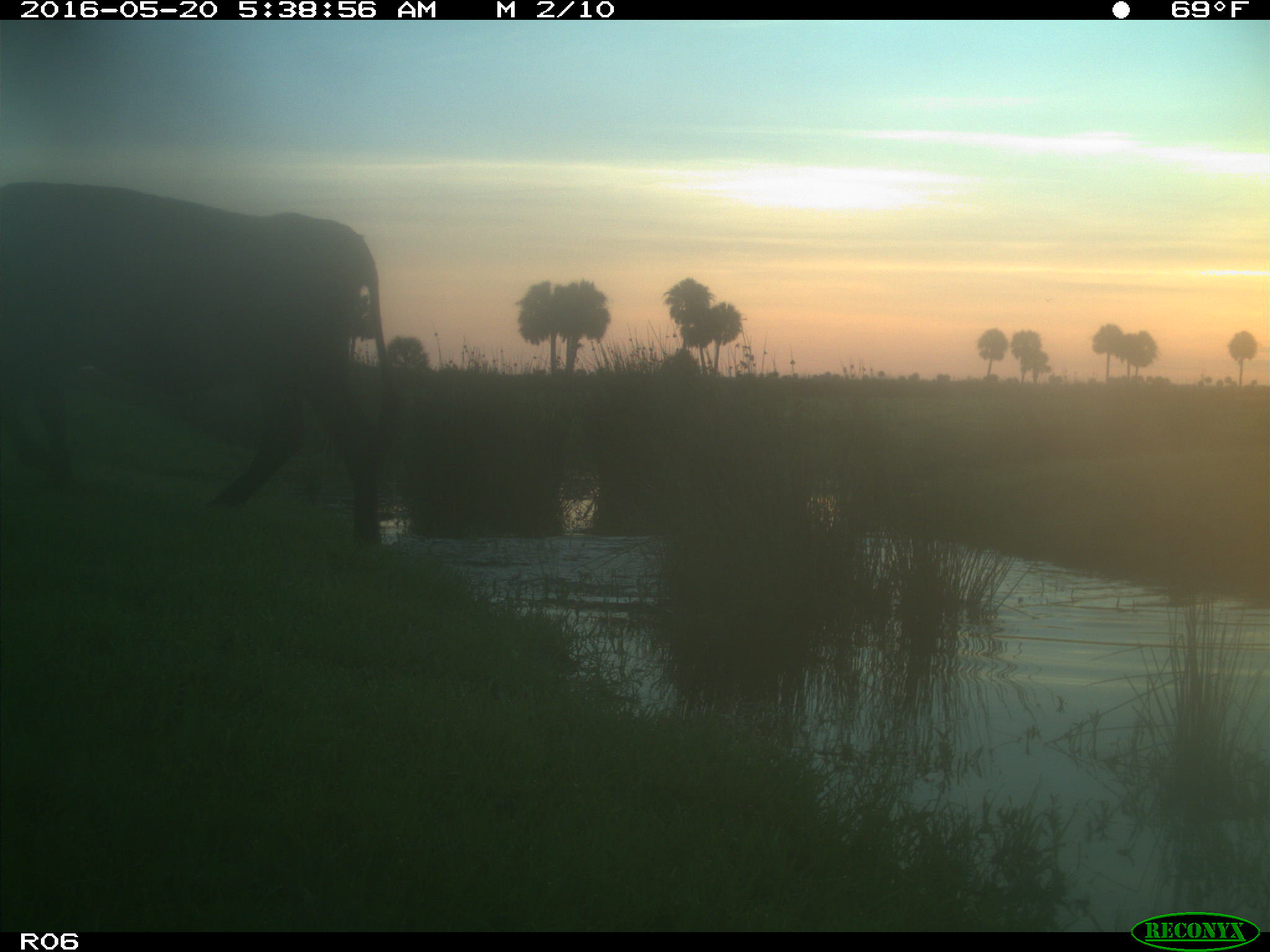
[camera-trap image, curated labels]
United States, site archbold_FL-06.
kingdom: Animalia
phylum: Chordata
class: Mammalia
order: Artiodactyla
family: Bovidae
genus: Bos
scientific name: Bos taurus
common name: domestic cow